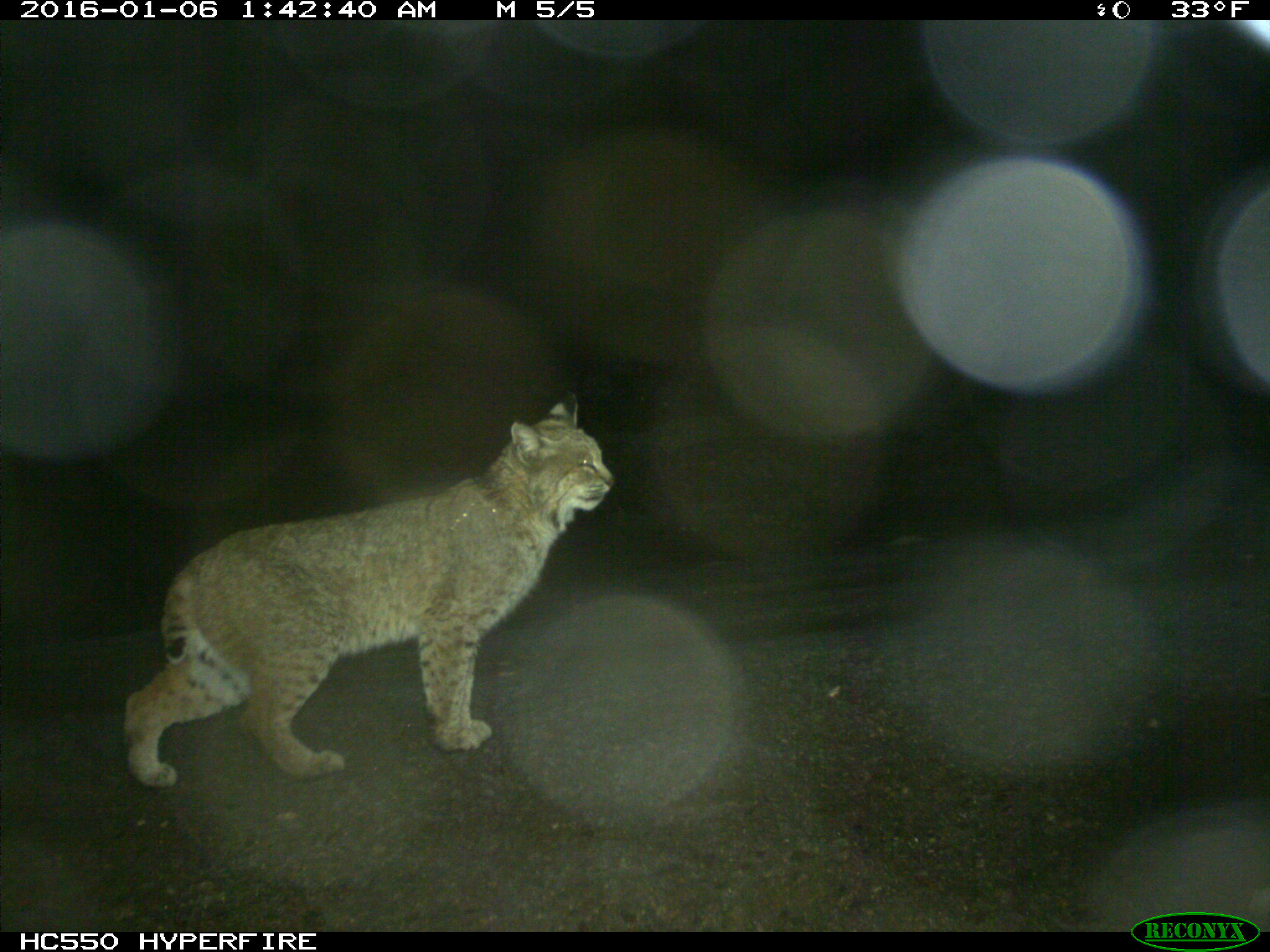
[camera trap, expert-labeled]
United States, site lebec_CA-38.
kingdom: Animalia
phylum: Chordata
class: Mammalia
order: Carnivora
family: Felidae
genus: Lynx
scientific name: Lynx rufus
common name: bobcat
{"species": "Lynx rufus (bobcat)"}